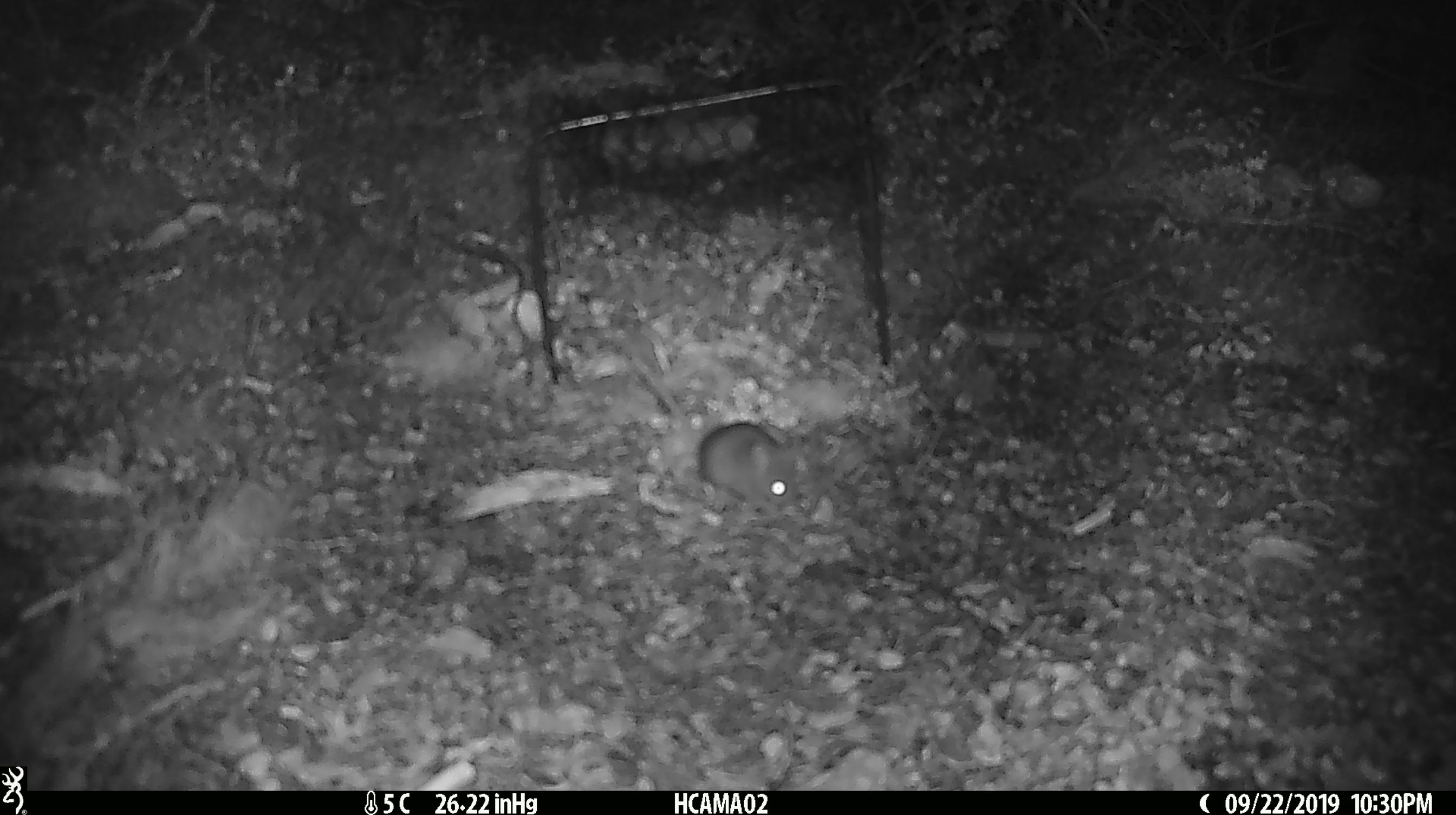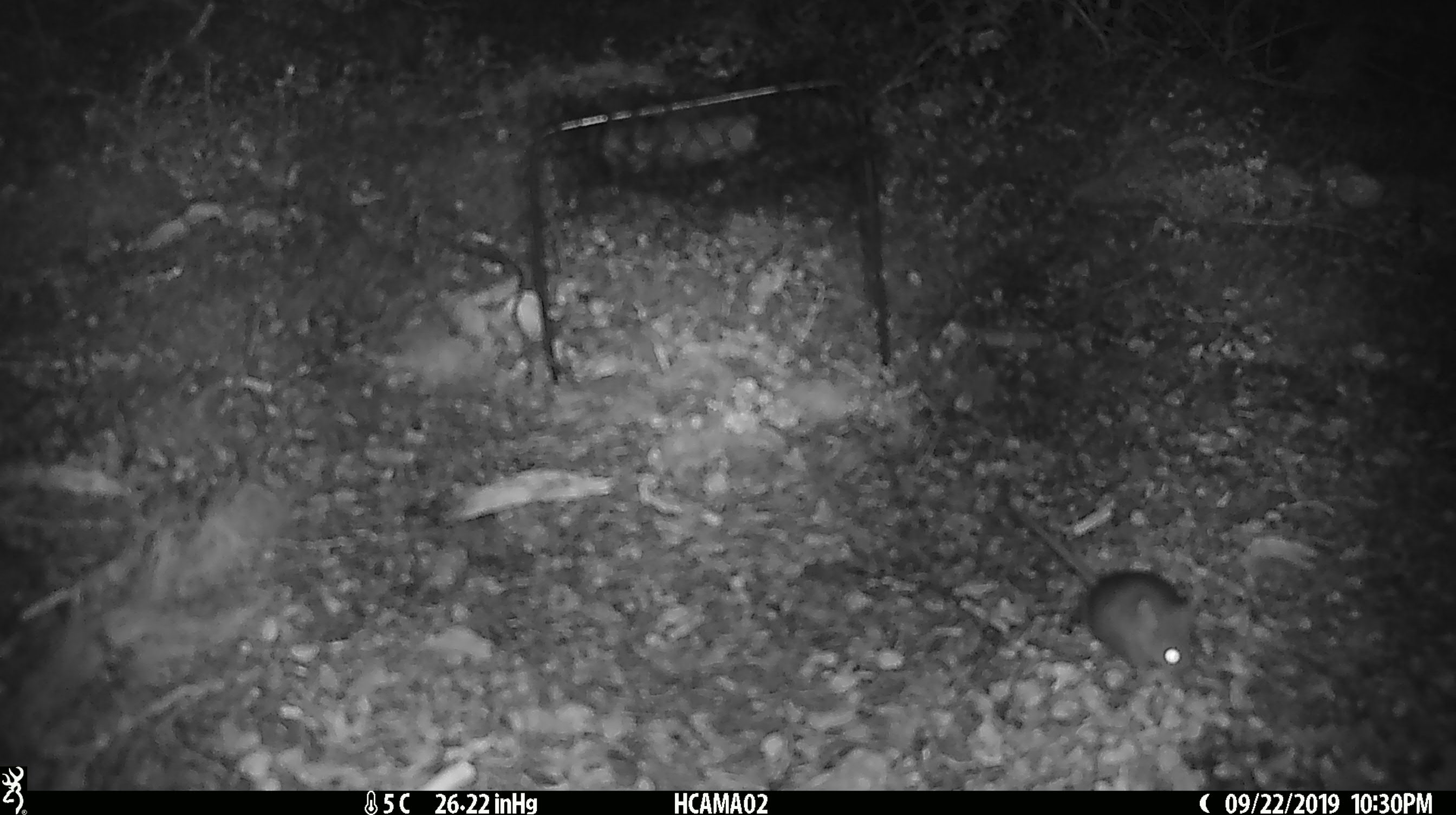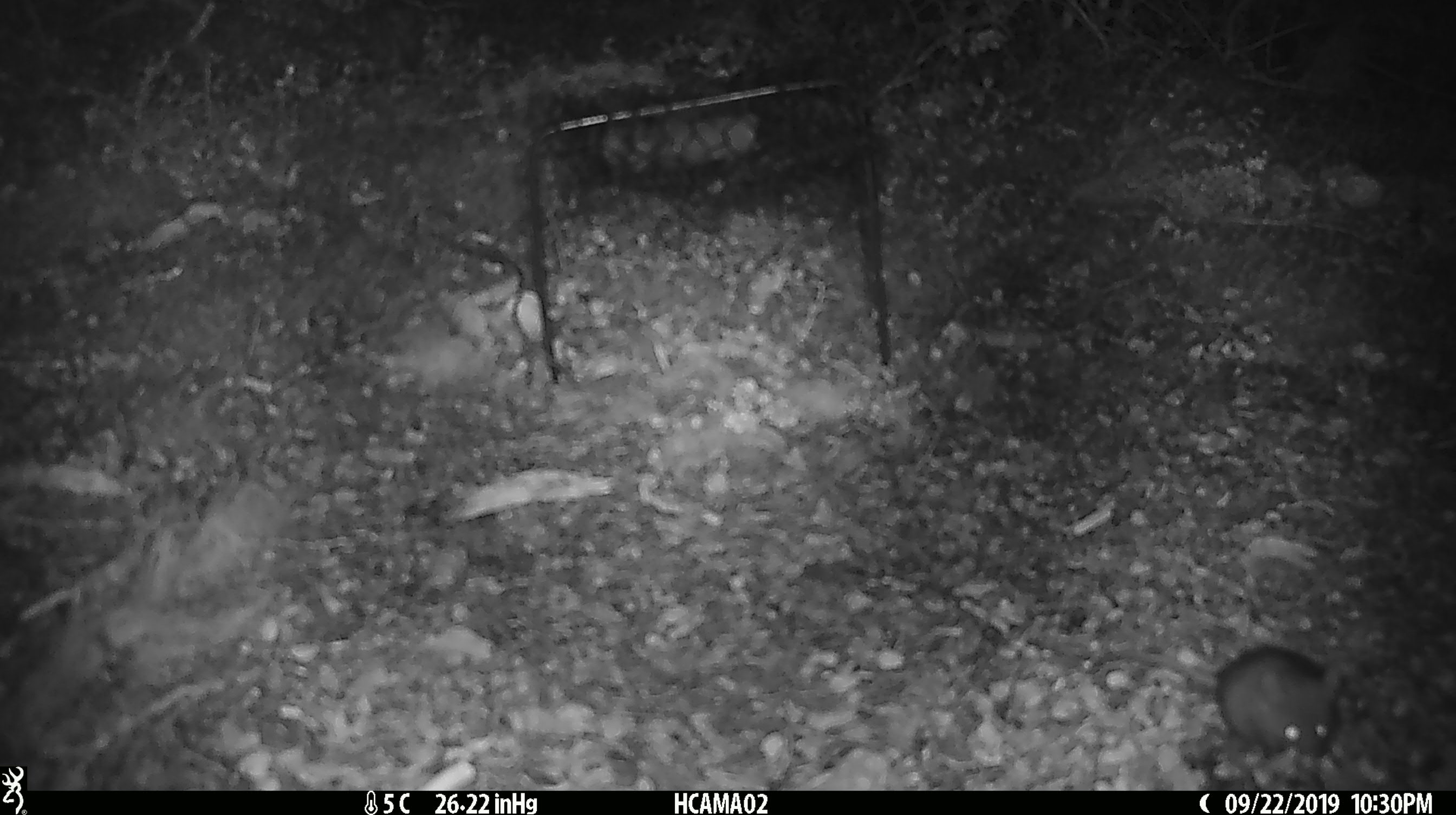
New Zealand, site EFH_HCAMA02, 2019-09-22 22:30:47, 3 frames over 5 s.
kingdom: Animalia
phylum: Chordata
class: Mammalia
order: Rodentia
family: Muridae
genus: Mus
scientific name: Mus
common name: mouse